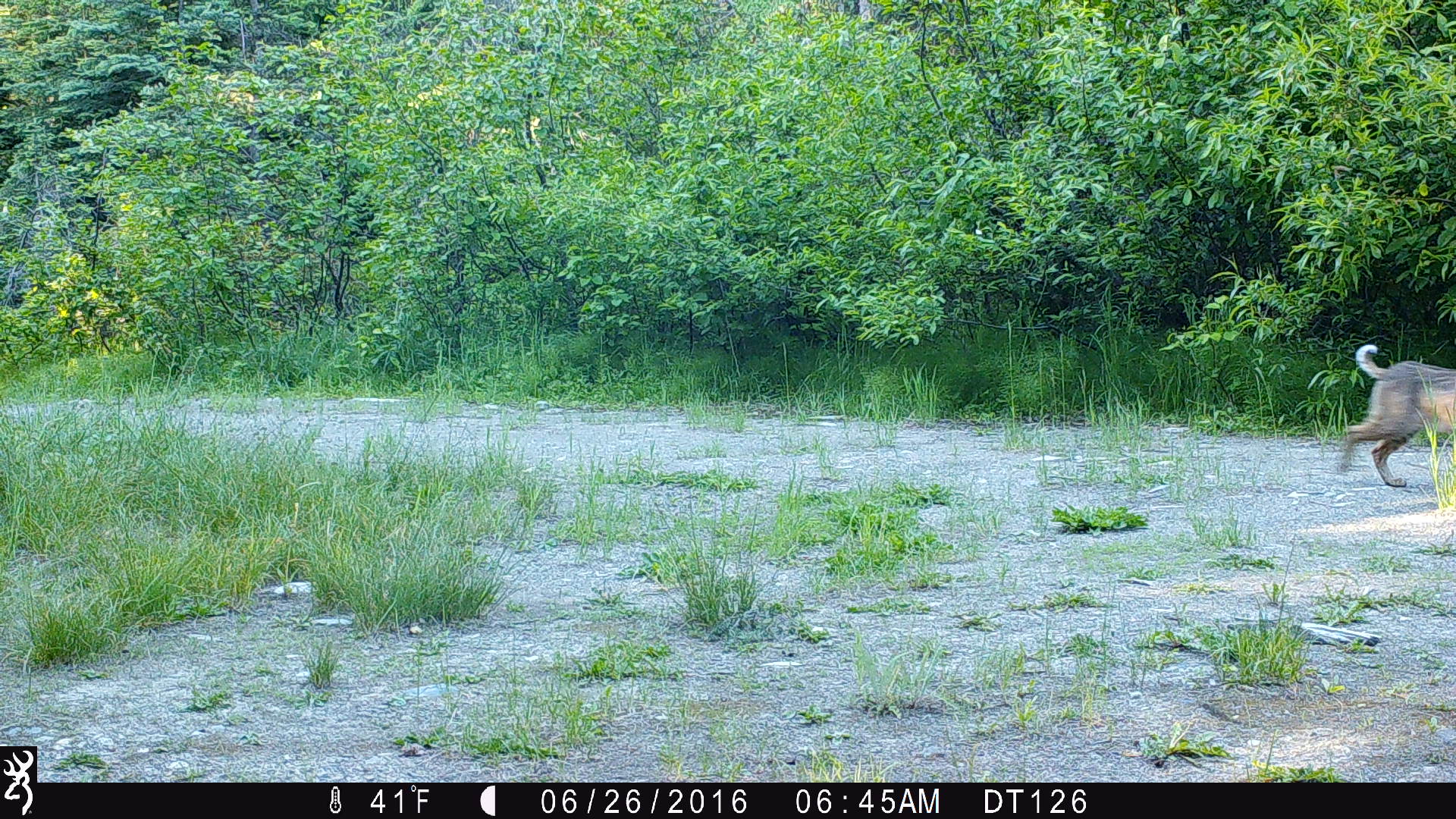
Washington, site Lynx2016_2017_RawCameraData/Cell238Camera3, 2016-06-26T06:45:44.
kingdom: Animalia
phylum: Chordata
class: Mammalia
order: Carnivora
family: Felidae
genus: Lynx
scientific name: Lynx rufus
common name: bobcat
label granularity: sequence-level